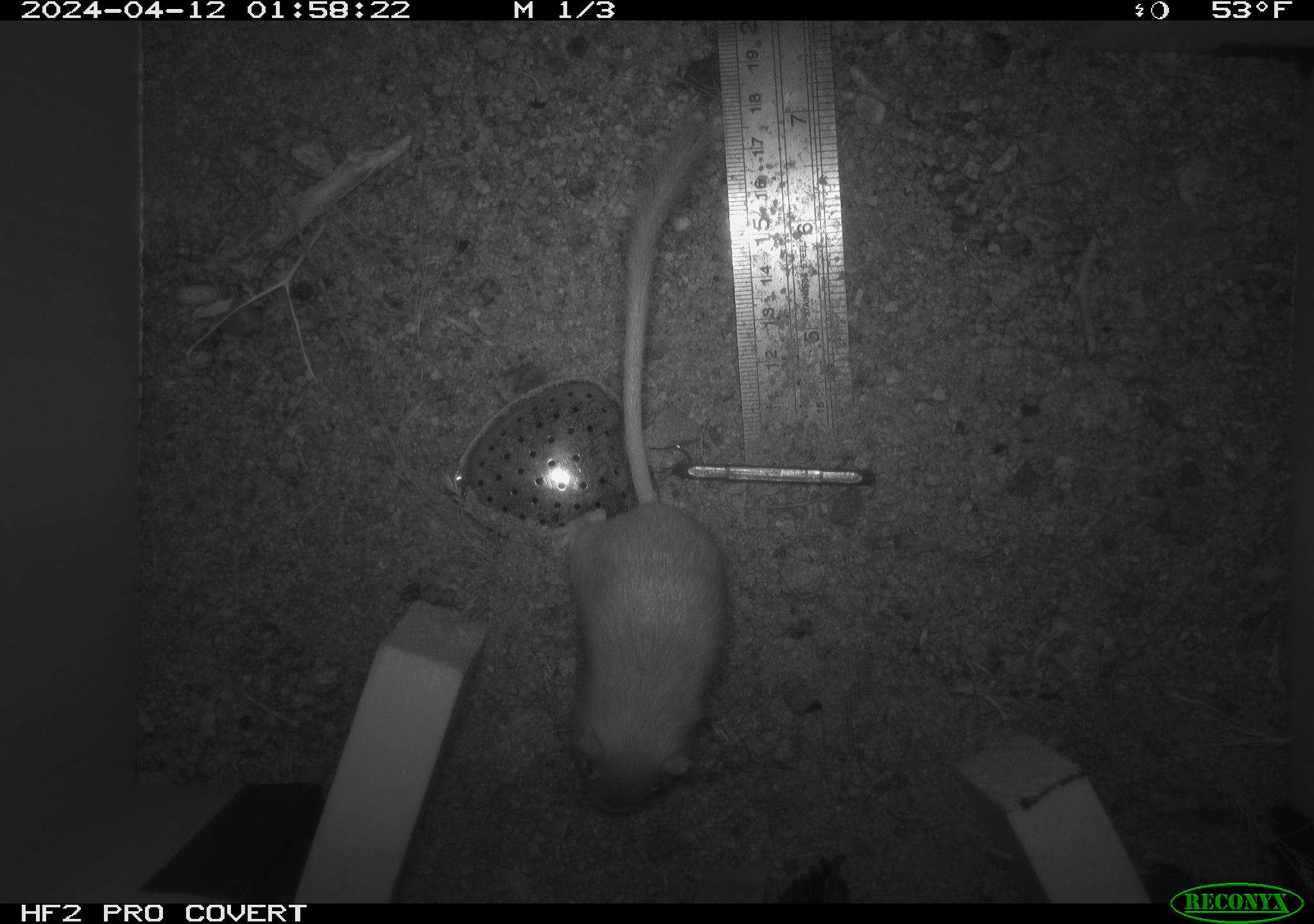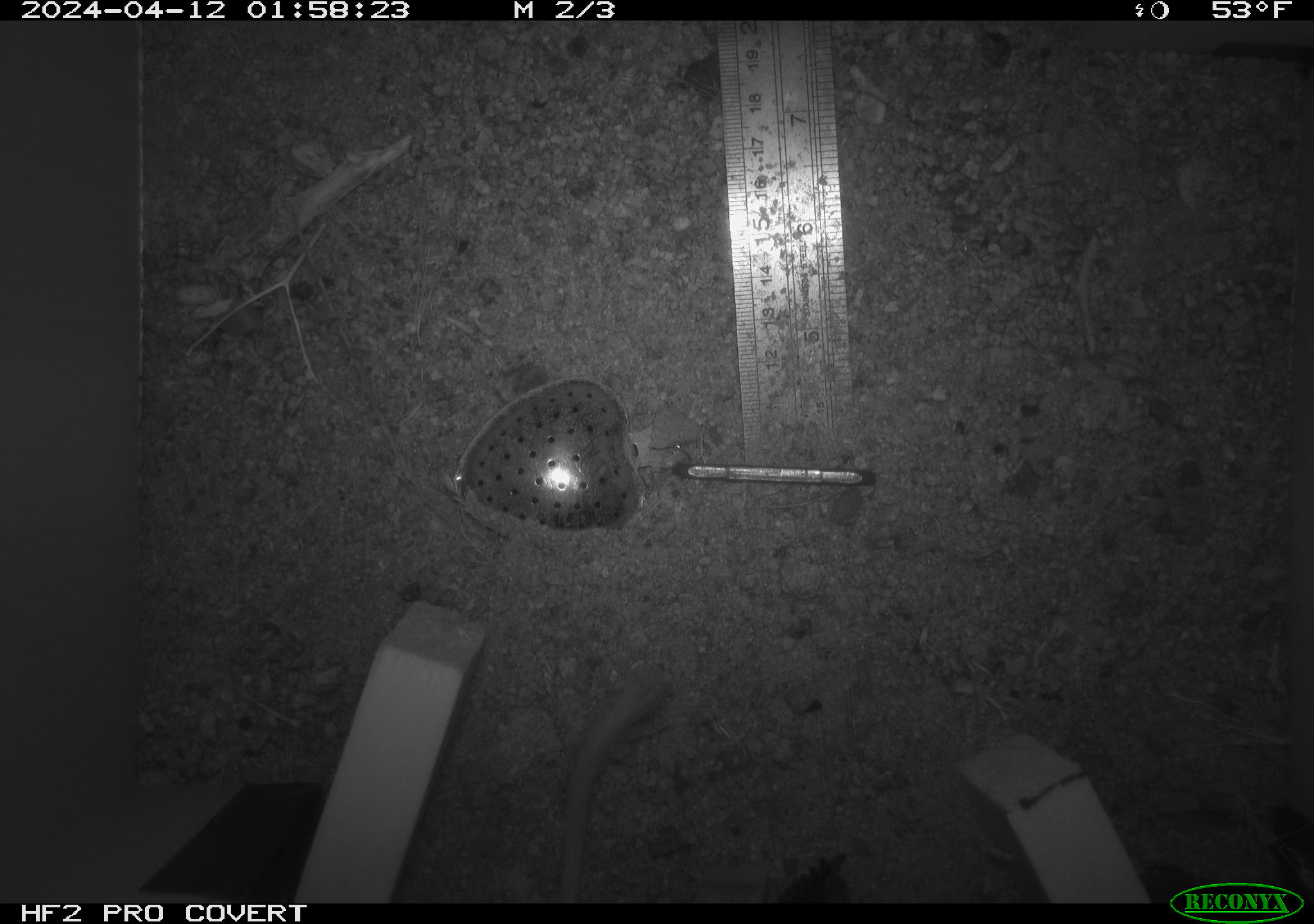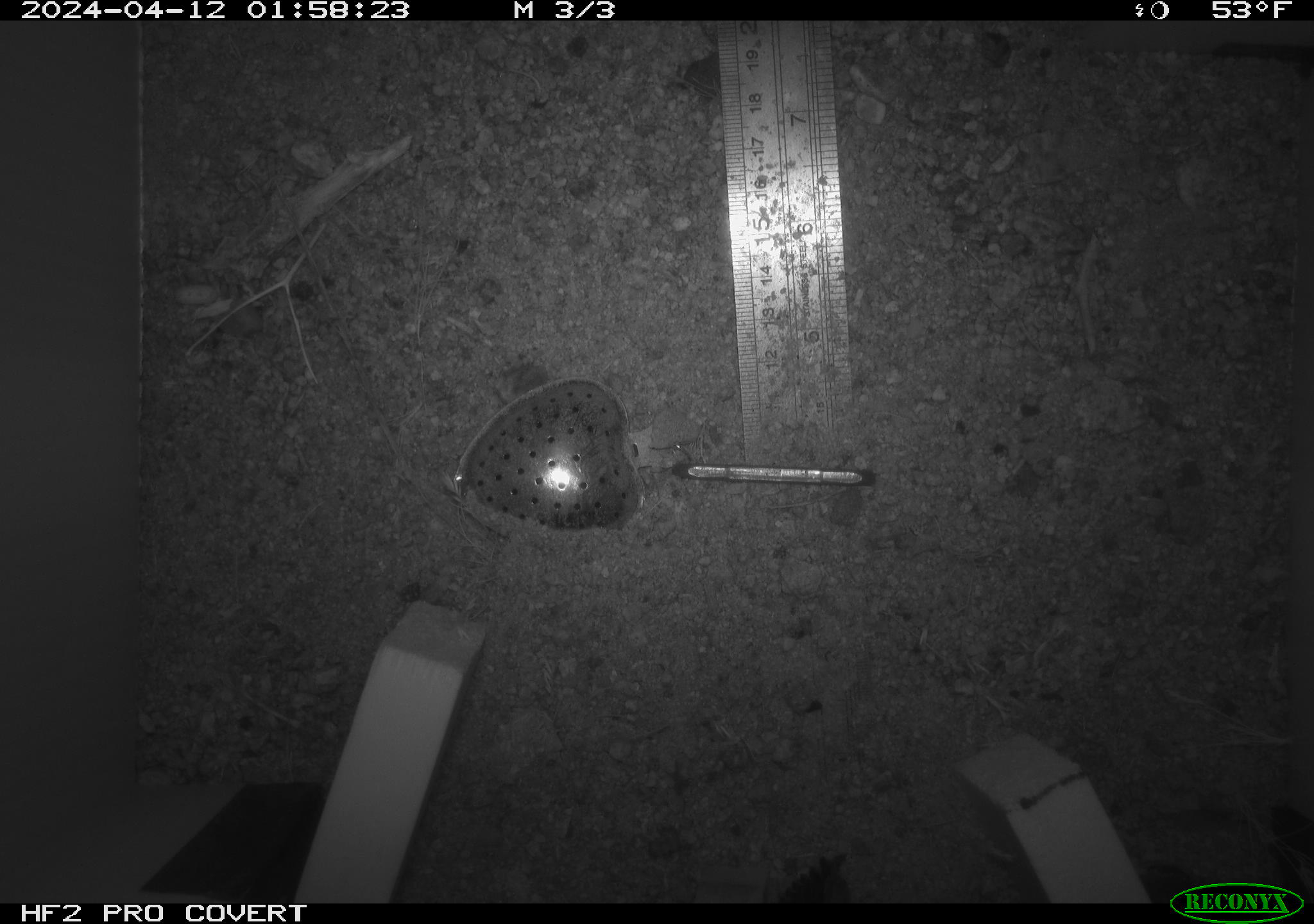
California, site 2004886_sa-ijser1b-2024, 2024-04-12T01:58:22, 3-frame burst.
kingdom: Animalia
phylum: Chordata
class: Mammalia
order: Rodentia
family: Heteromyidae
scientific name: Heteromyidae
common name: kangaroo rats and pocket mice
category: heteromyidae family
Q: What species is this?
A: Heteromyidae family (kangaroo rats and pocket mice) (Heteromyidae).